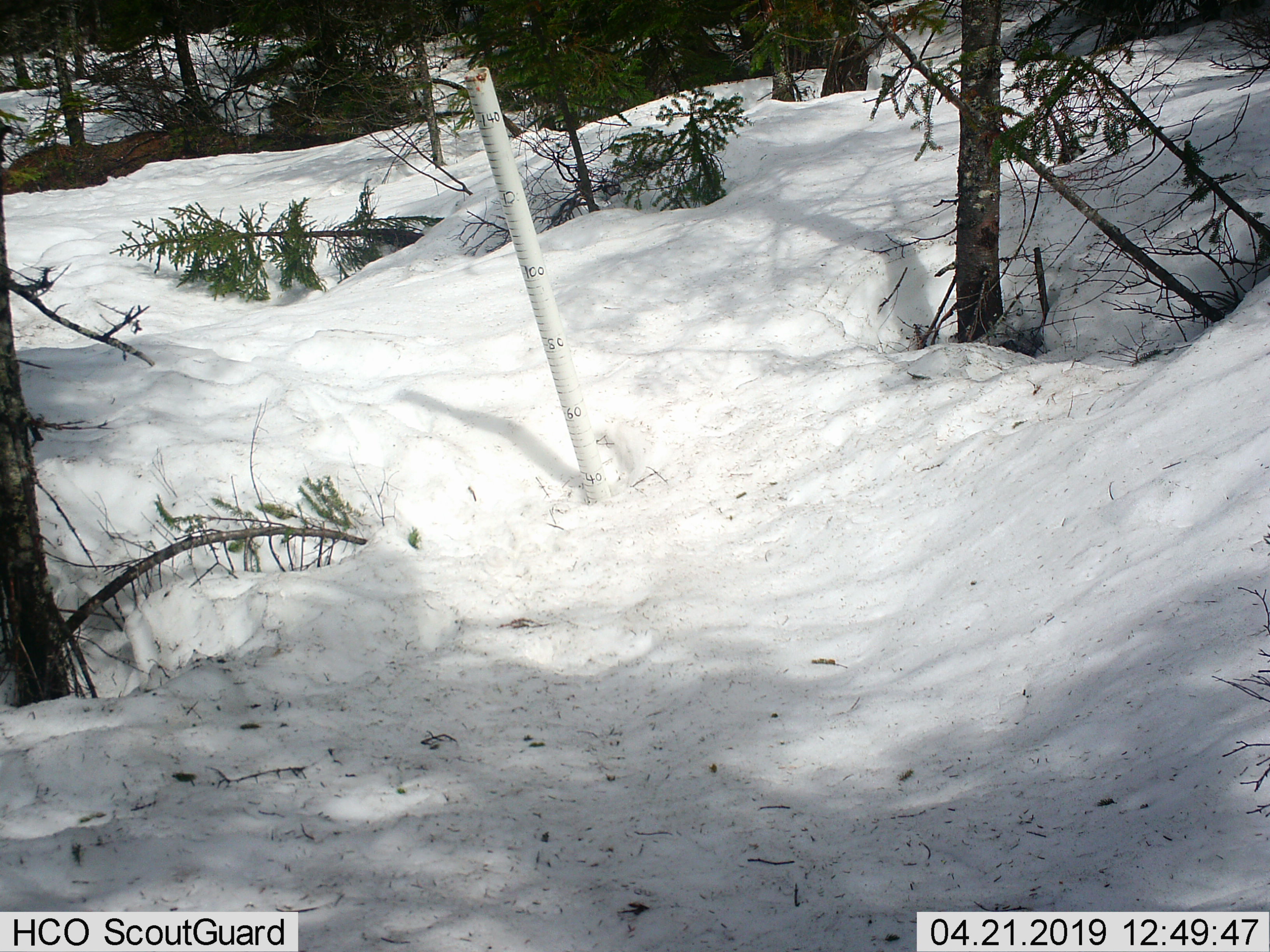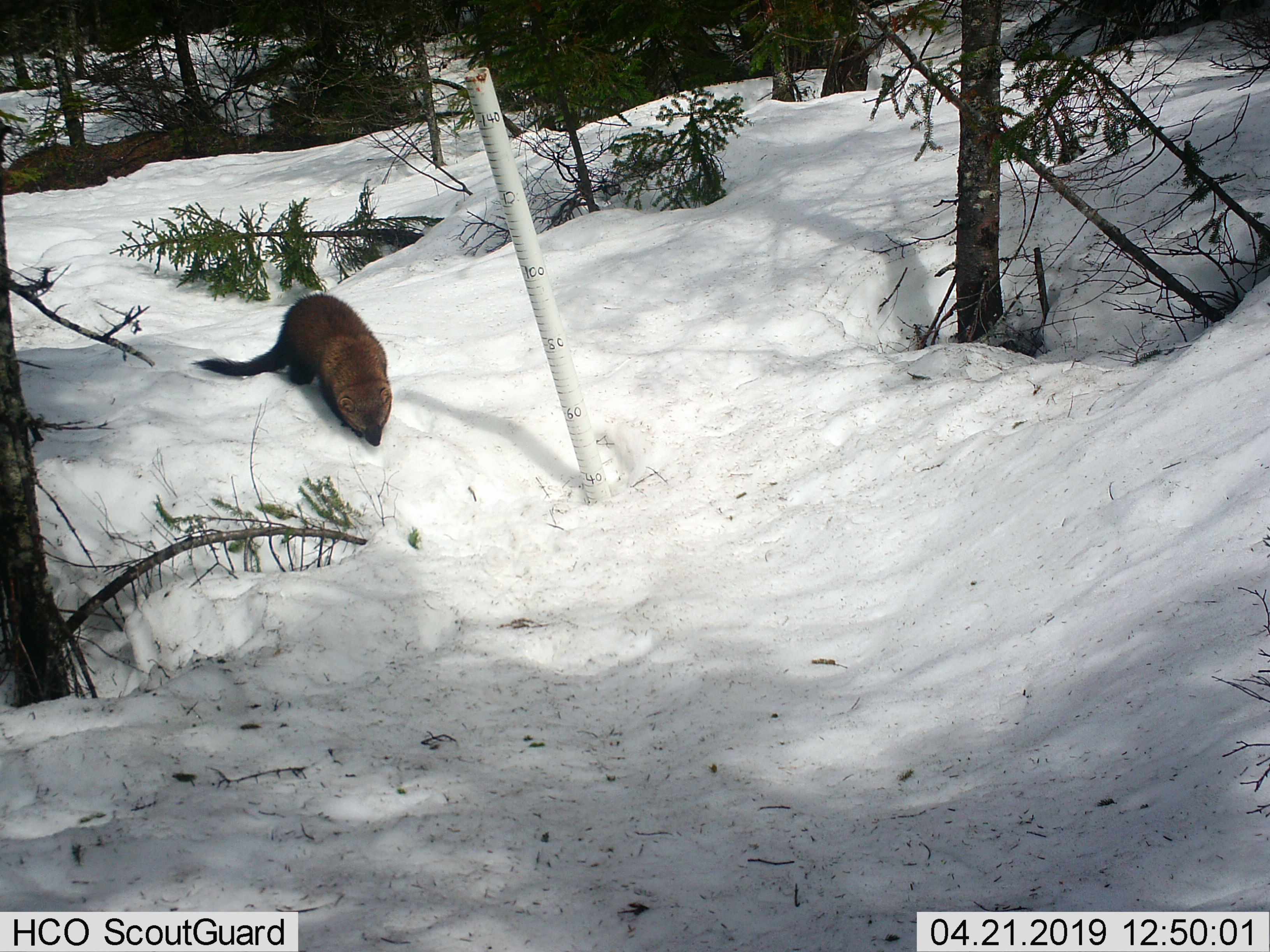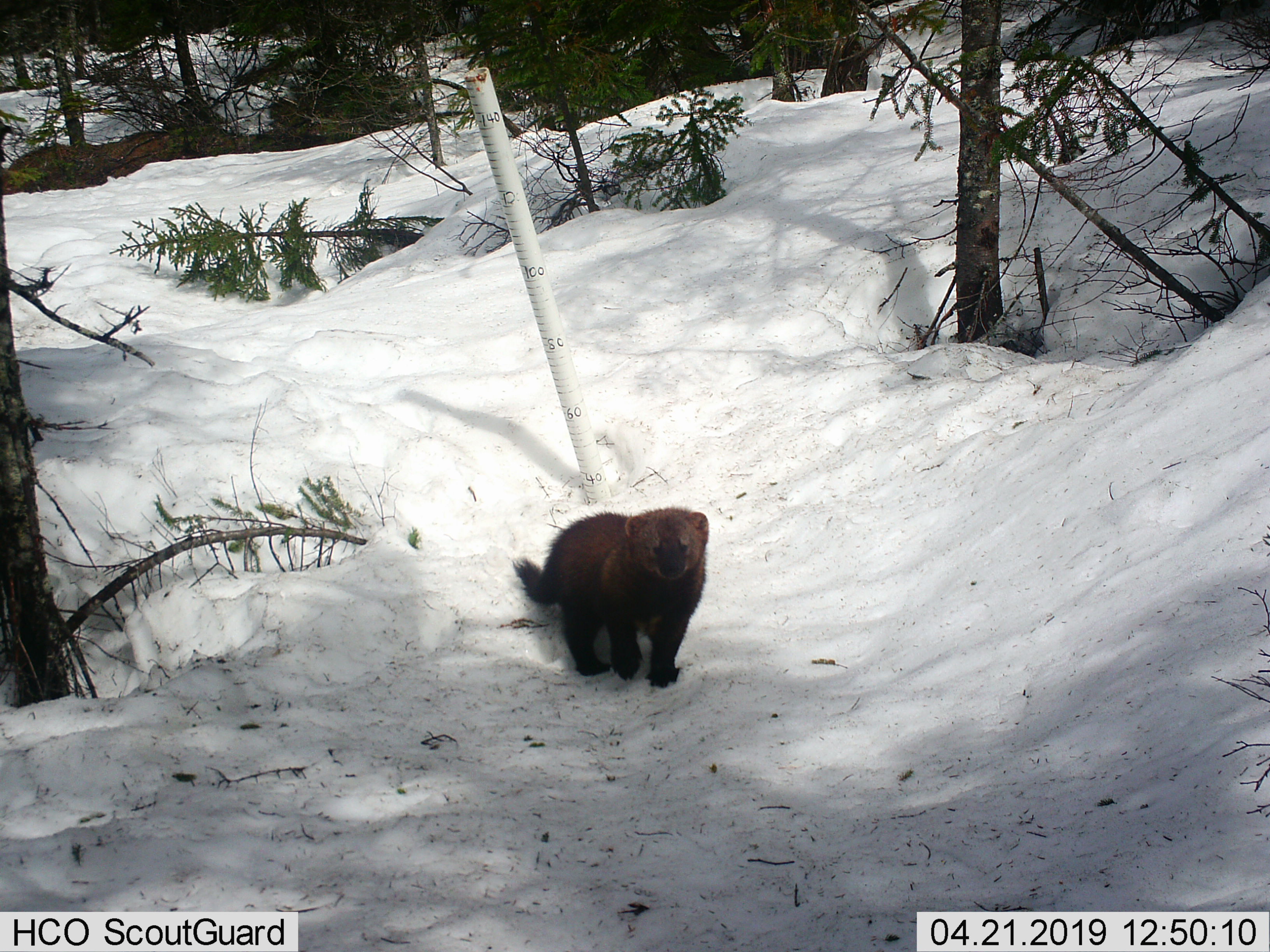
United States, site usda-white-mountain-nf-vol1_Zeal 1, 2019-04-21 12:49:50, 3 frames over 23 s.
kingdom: Animalia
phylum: Chordata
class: Mammalia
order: Carnivora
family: Mustelidae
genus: Pekania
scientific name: Pekania pennanti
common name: fisher